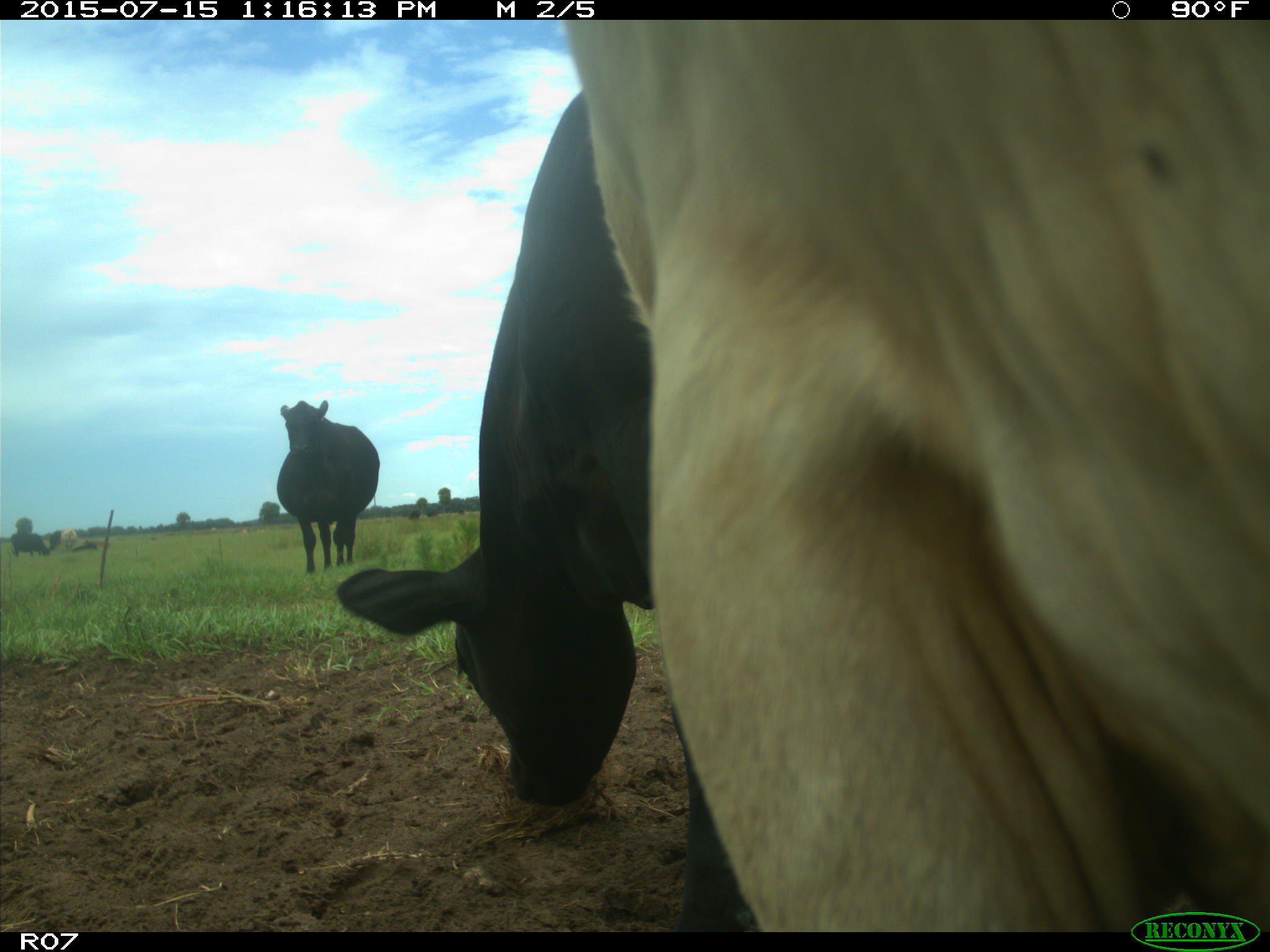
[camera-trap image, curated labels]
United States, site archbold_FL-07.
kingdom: Animalia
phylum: Chordata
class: Mammalia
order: Artiodactyla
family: Bovidae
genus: Bos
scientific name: Bos taurus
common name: domestic cow